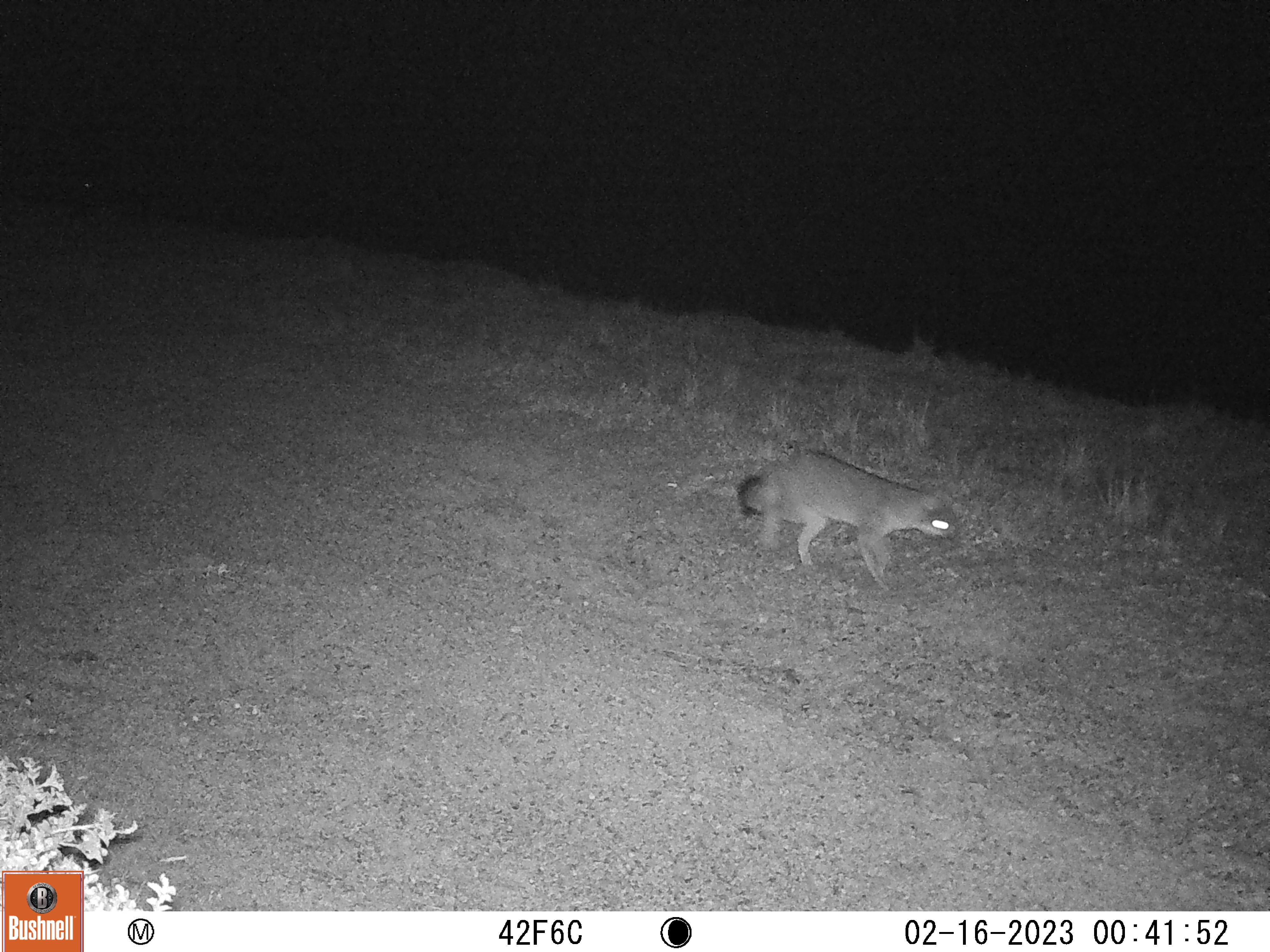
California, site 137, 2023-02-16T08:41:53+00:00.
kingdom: Animalia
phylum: Chordata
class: Mammalia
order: Carnivora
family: Canidae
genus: Urocyon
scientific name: Urocyon cinereoargenteus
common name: gray fox